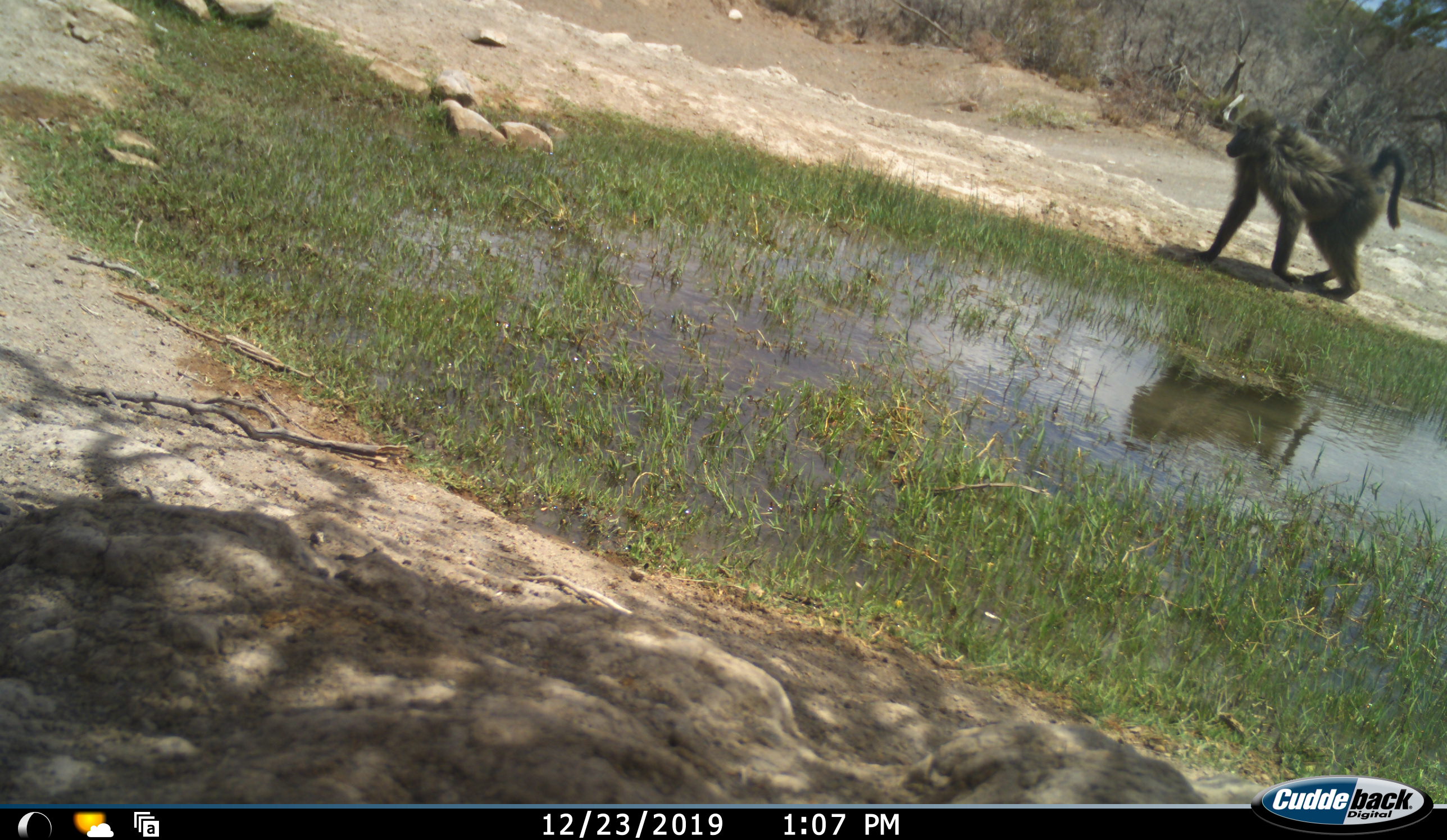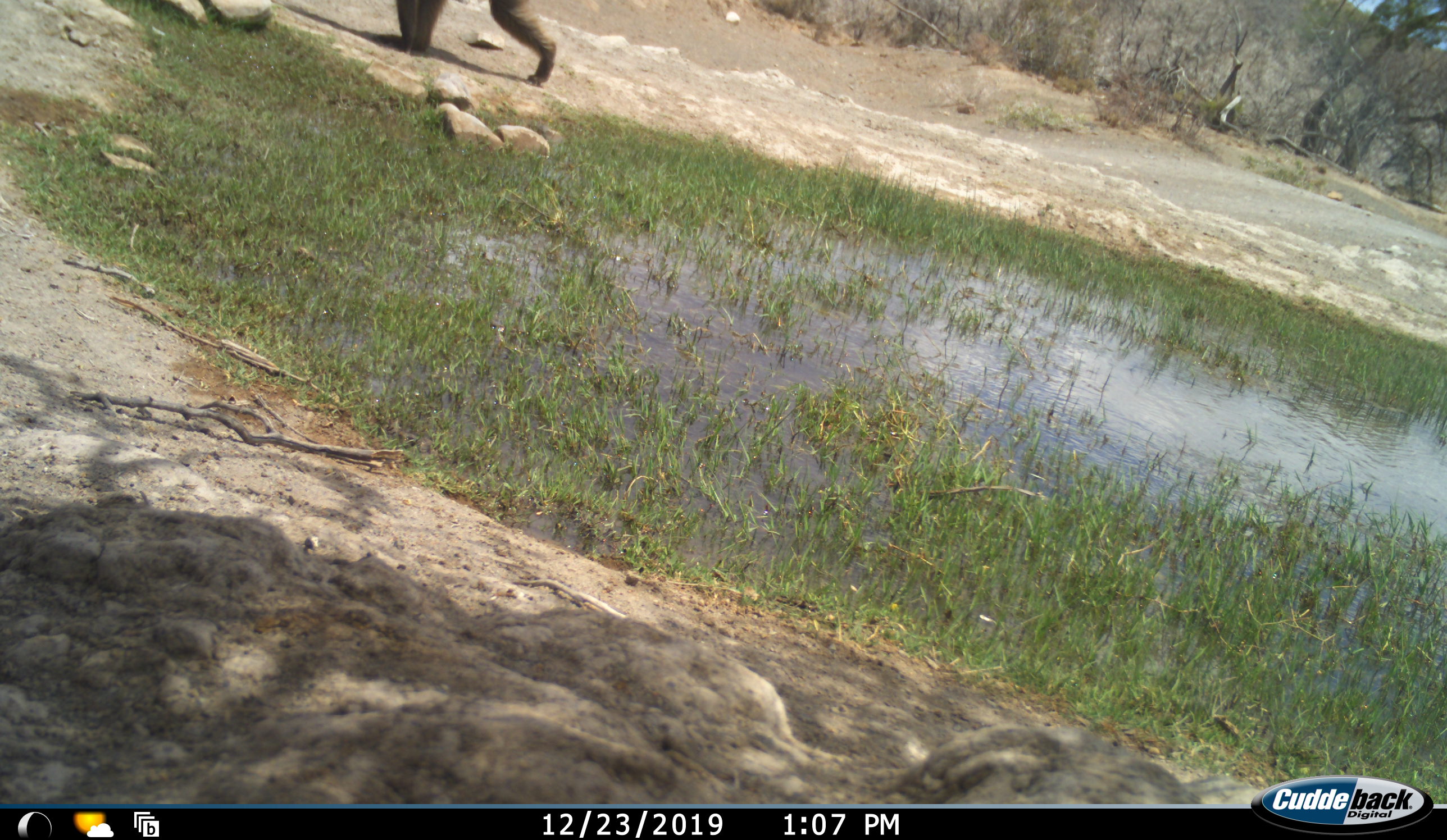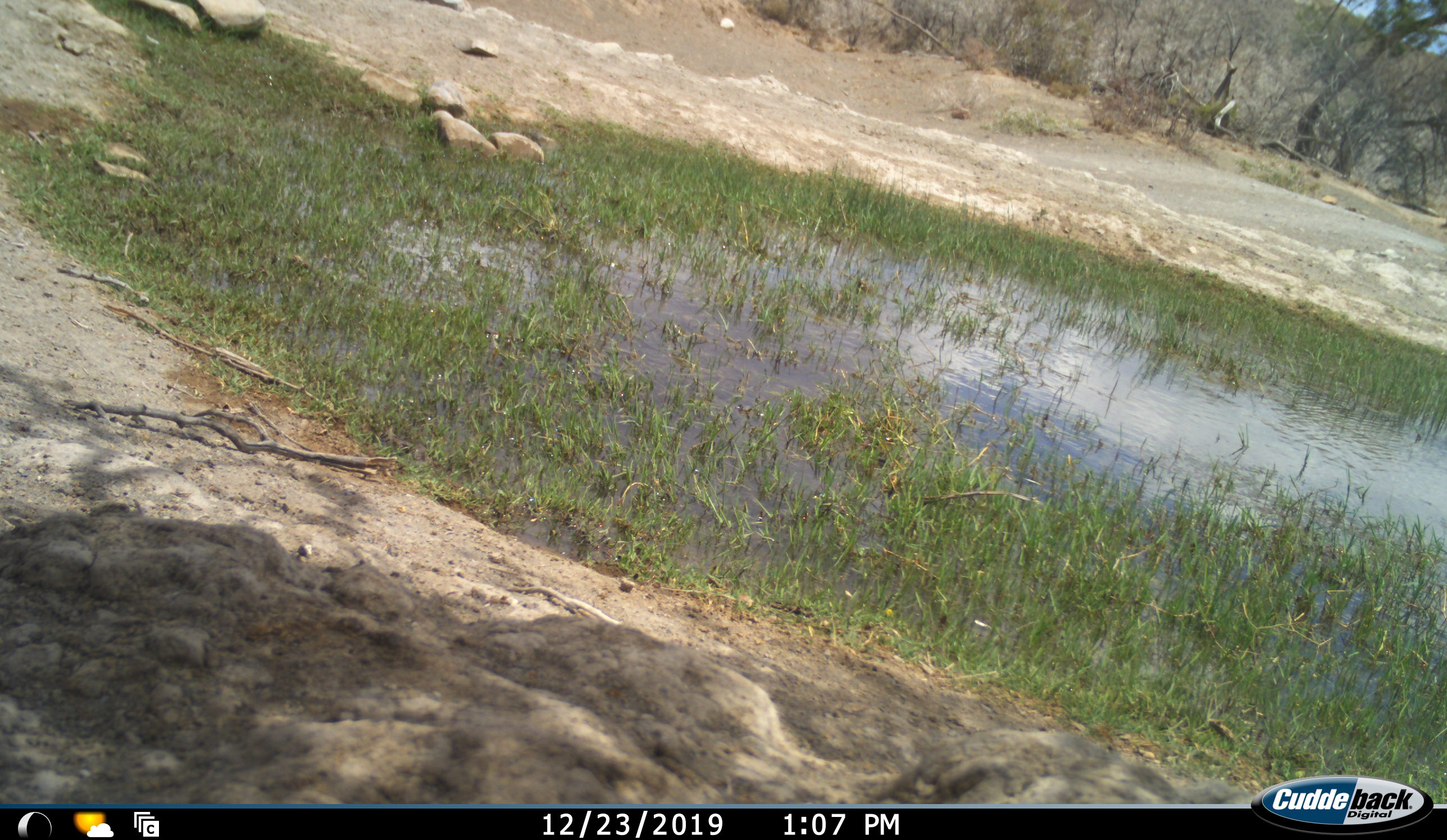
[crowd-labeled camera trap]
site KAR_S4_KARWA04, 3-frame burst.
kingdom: Animalia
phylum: Chordata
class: Mammalia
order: Primates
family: Cercopithecidae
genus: Papio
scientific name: Papio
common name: baboon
Baboon (Papio), count 1. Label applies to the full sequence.